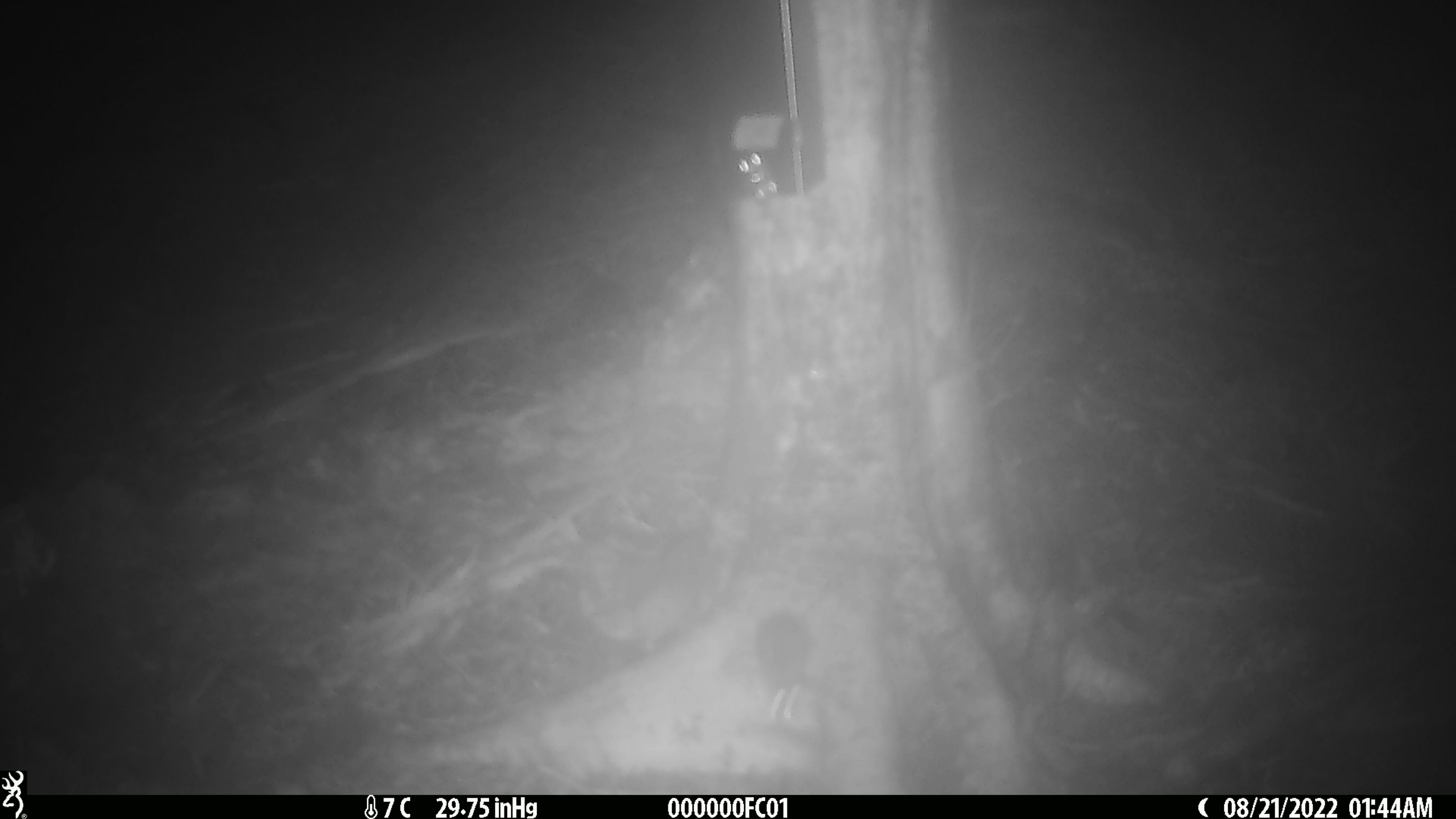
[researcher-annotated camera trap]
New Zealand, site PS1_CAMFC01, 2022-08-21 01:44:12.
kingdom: Animalia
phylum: Chordata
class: Mammalia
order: Rodentia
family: Muridae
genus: Mus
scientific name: Mus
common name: mouse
Mouse (Mus).